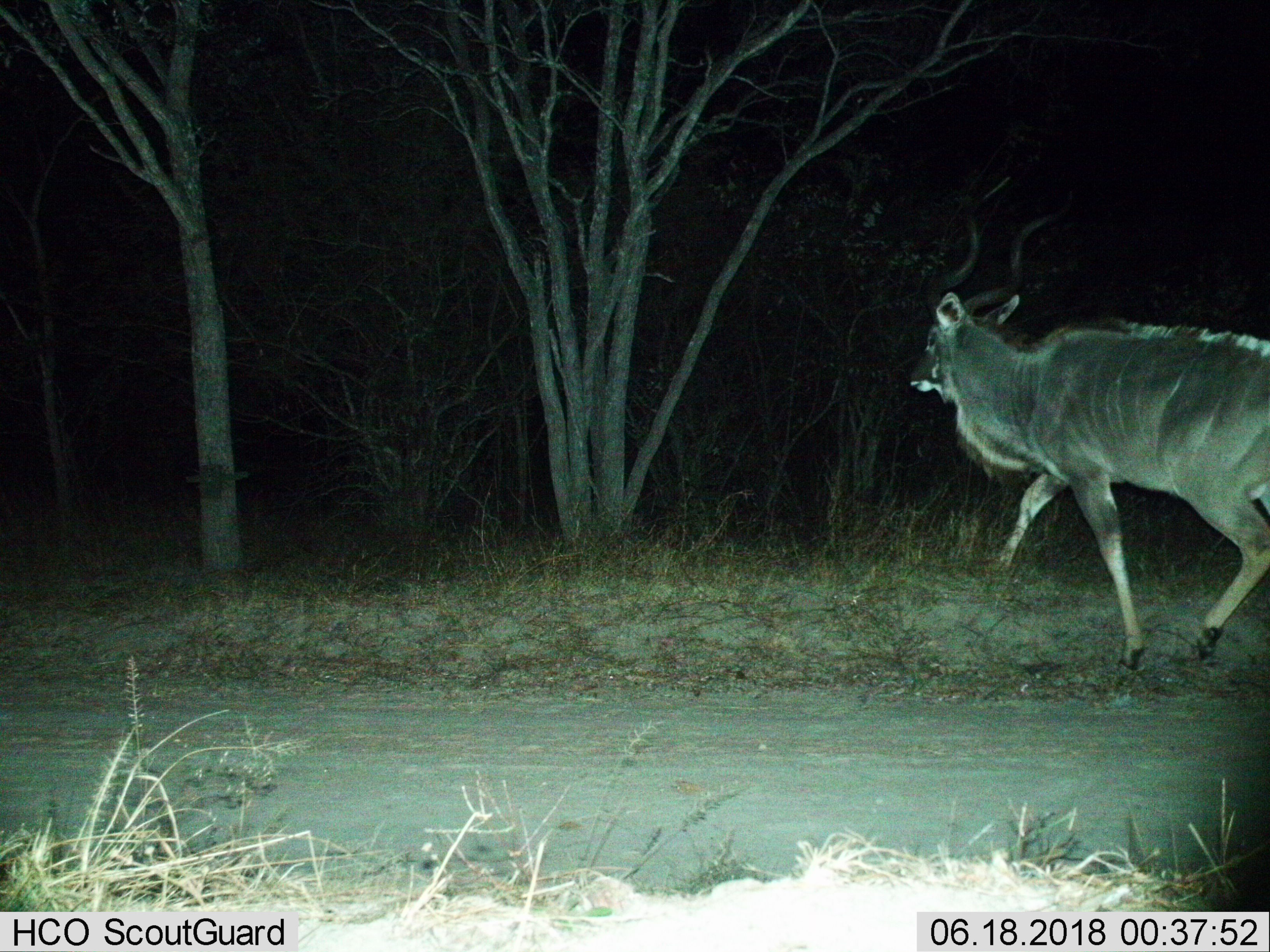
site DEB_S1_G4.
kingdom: Animalia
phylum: Chordata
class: Mammalia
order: Artiodactyla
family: Bovidae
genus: Tragelaphus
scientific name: Tragelaphus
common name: kudu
Kudu (Tragelaphus), count 1. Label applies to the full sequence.